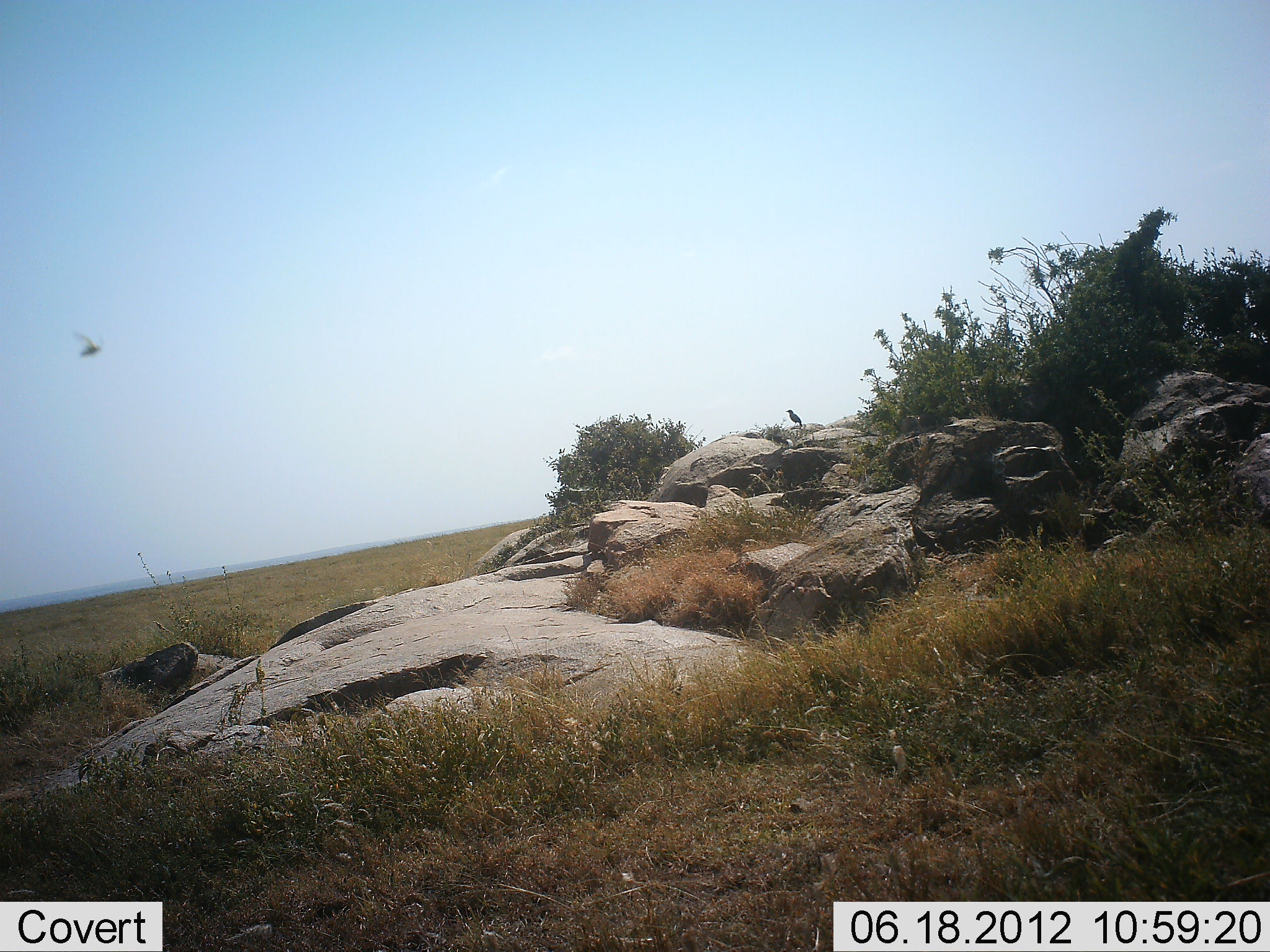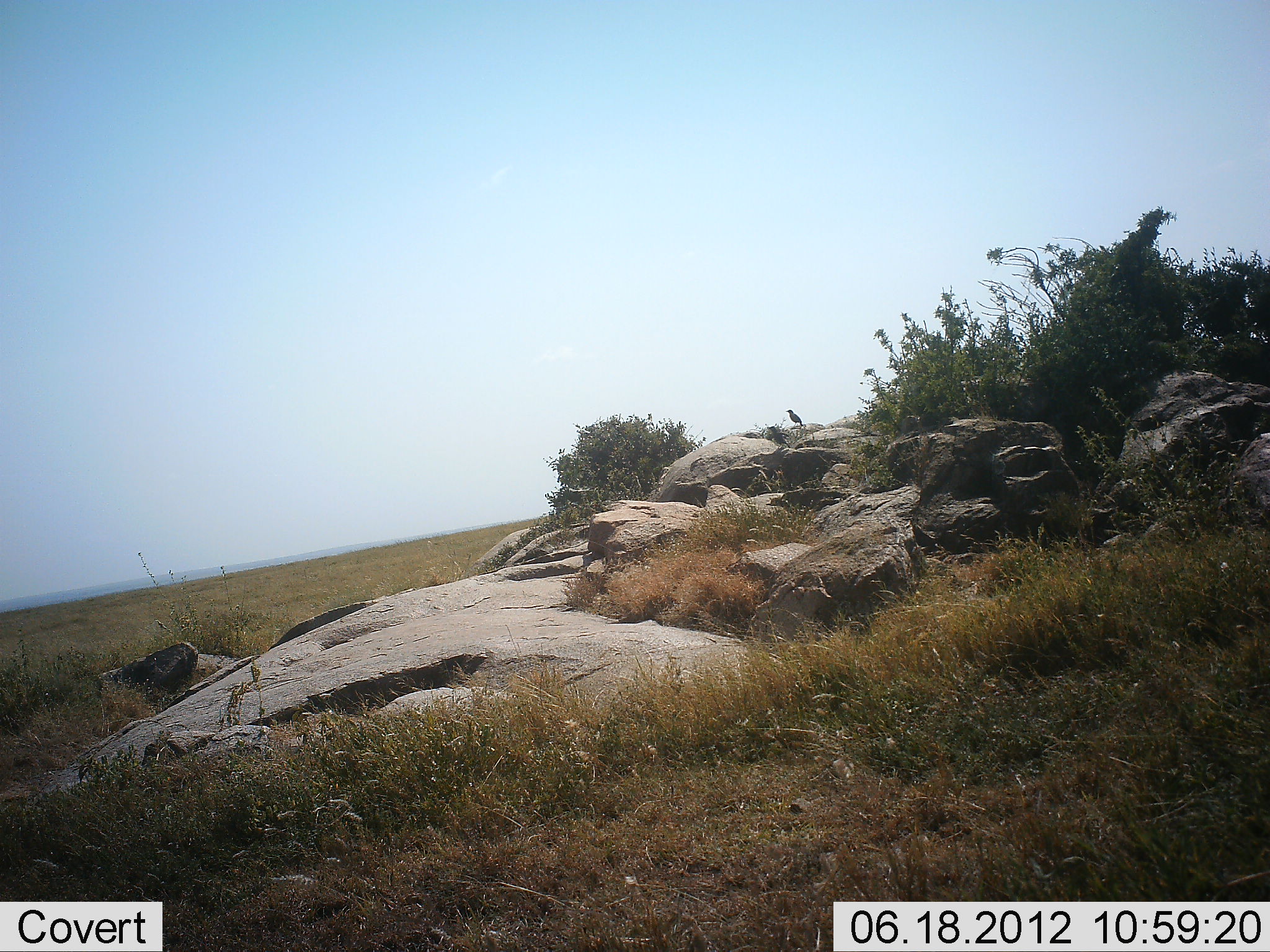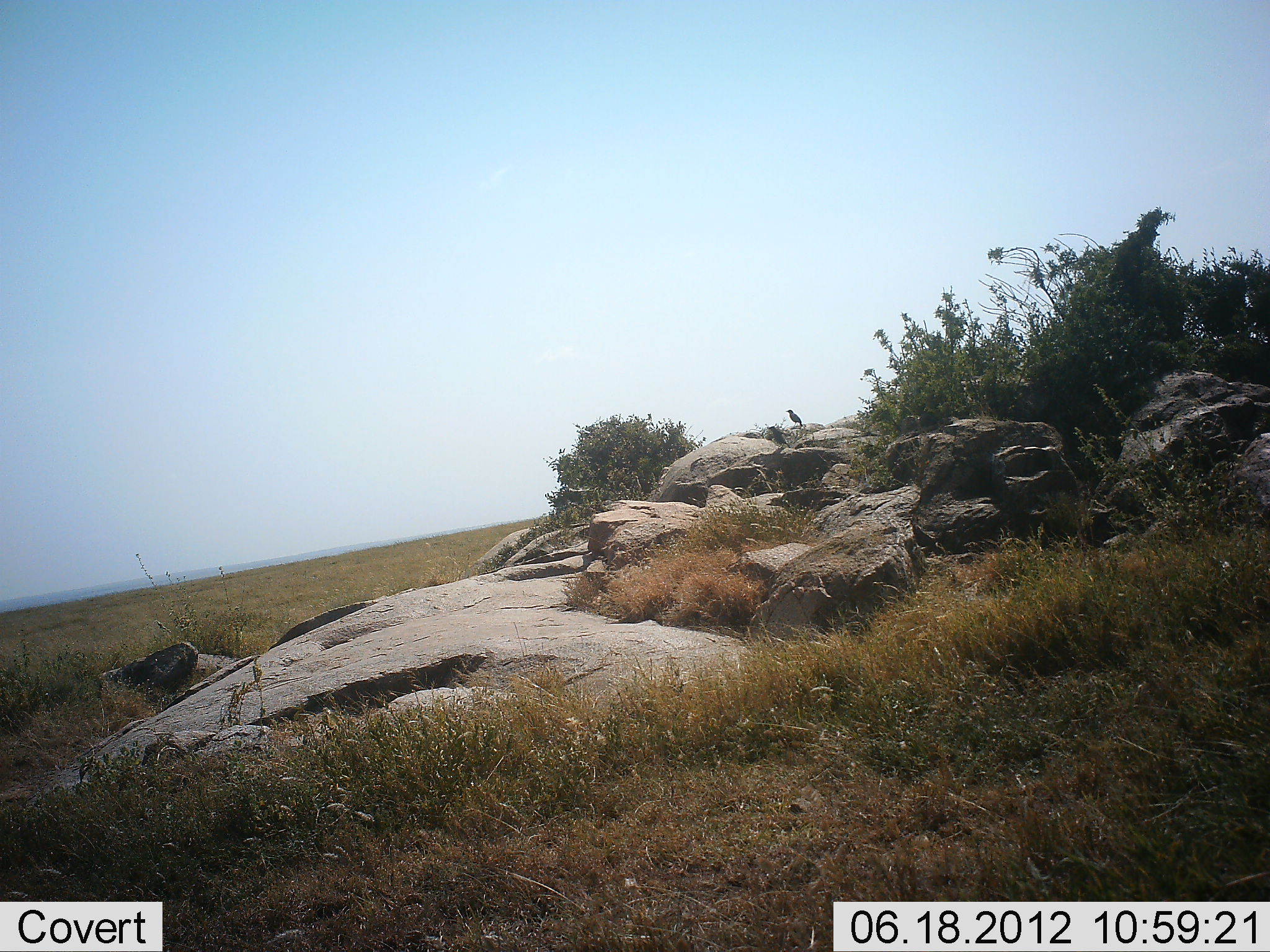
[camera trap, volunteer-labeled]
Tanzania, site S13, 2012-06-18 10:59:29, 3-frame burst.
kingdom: Animalia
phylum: Chordata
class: Aves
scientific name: Aves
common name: bird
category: otherbird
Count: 1.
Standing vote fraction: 40%.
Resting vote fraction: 40%.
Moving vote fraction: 50%.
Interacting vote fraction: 0%.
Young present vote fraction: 0%.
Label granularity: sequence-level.